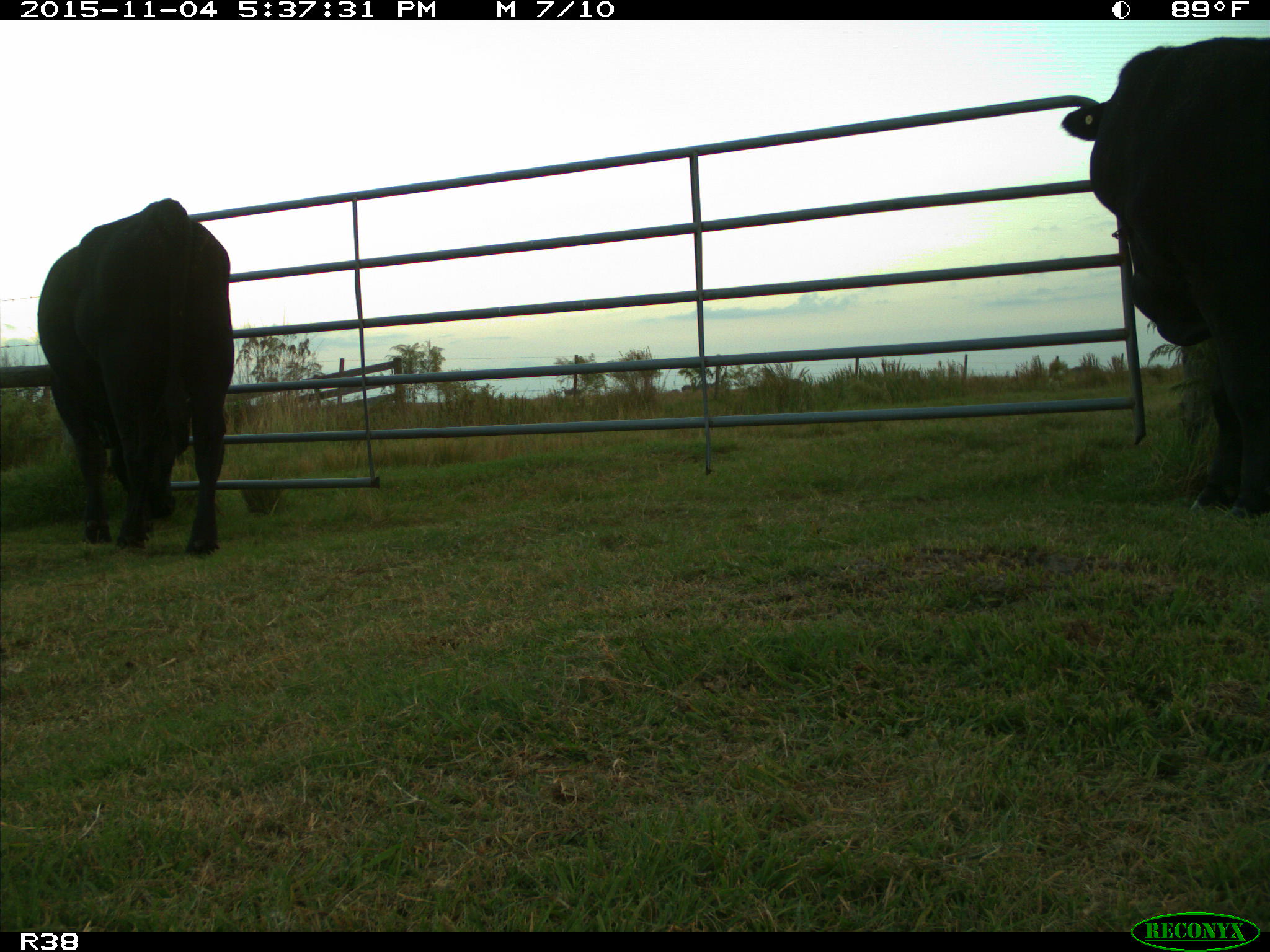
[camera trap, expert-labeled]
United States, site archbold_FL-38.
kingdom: Animalia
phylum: Chordata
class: Mammalia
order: Artiodactyla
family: Bovidae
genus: Bos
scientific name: Bos taurus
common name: domestic cow